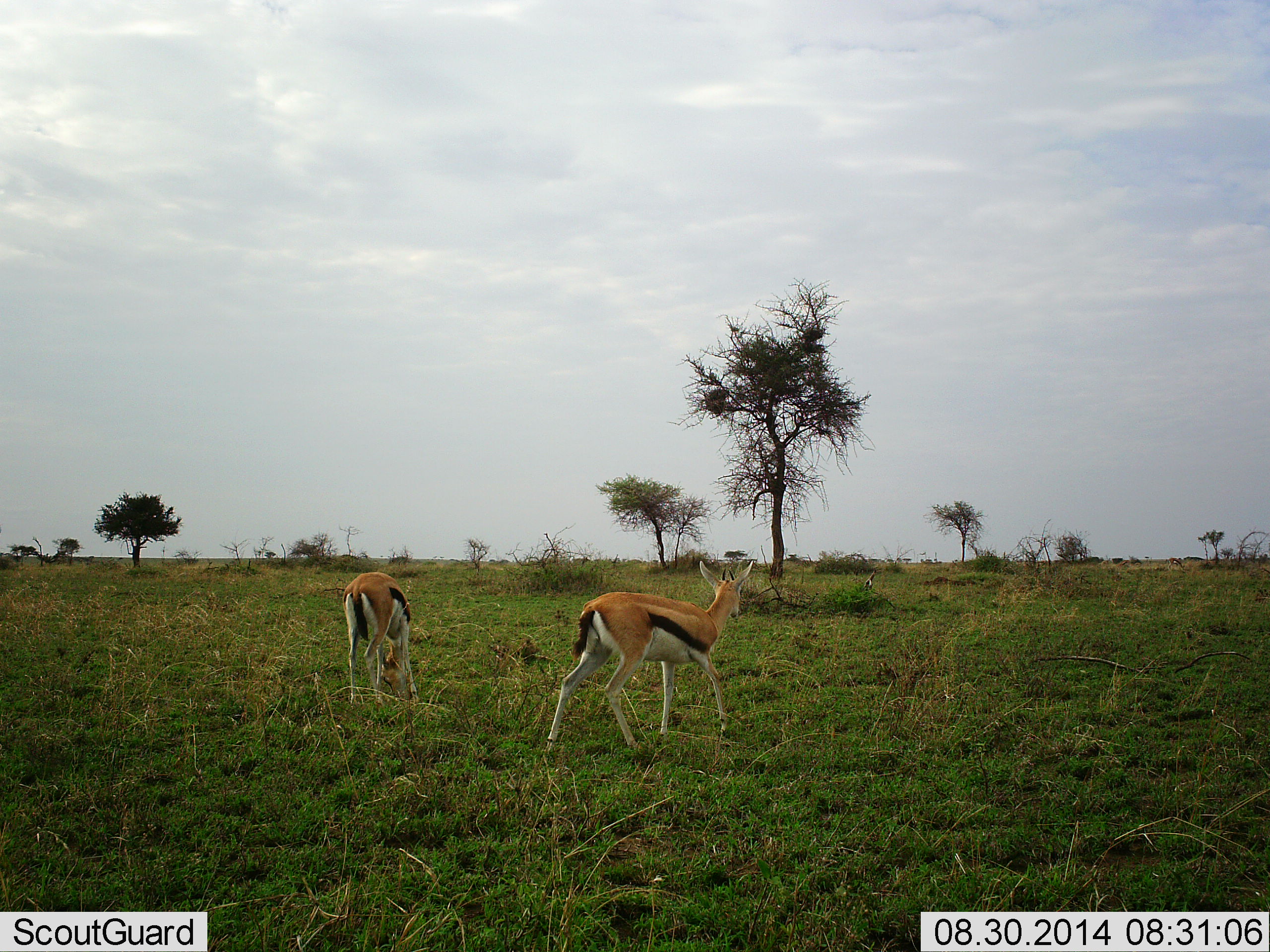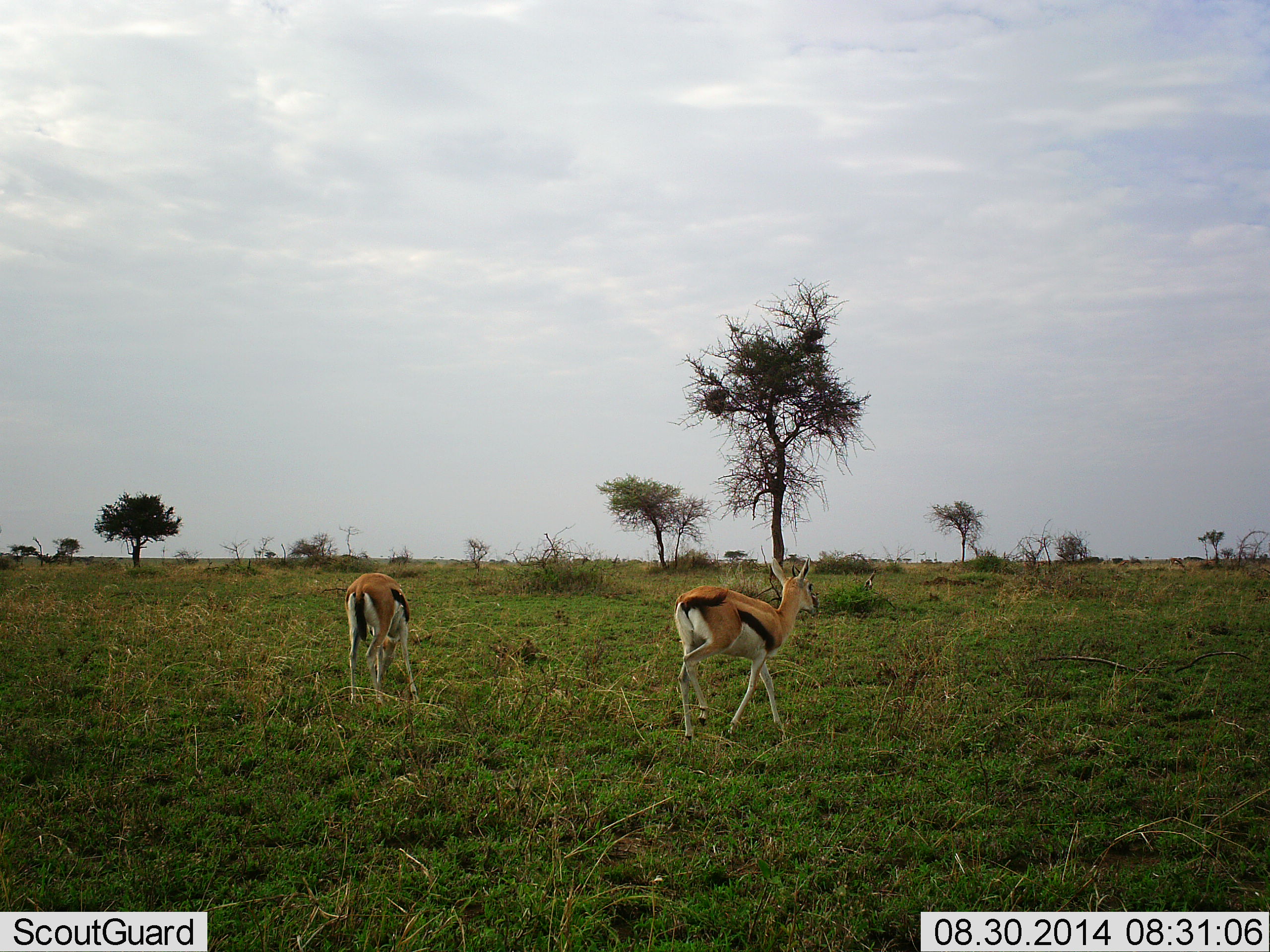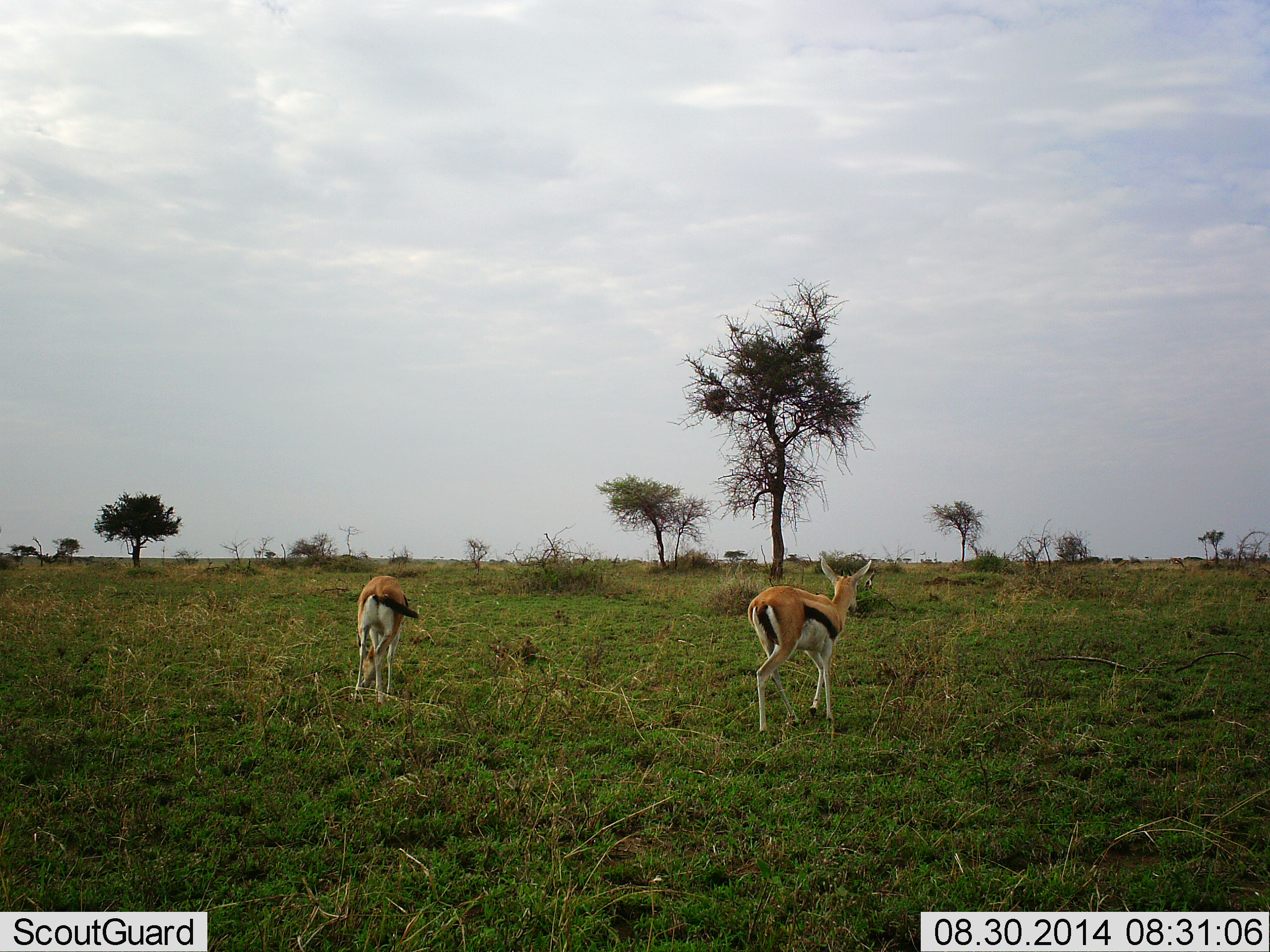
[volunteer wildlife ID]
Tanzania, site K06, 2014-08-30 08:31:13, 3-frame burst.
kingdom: Animalia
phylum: Chordata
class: Mammalia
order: Artiodactyla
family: Bovidae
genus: Eudorcas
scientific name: Eudorcas thomsonii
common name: thomson's gazelle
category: gazellethomsons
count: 2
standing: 30%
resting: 0%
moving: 90%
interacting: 0%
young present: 0%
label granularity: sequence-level